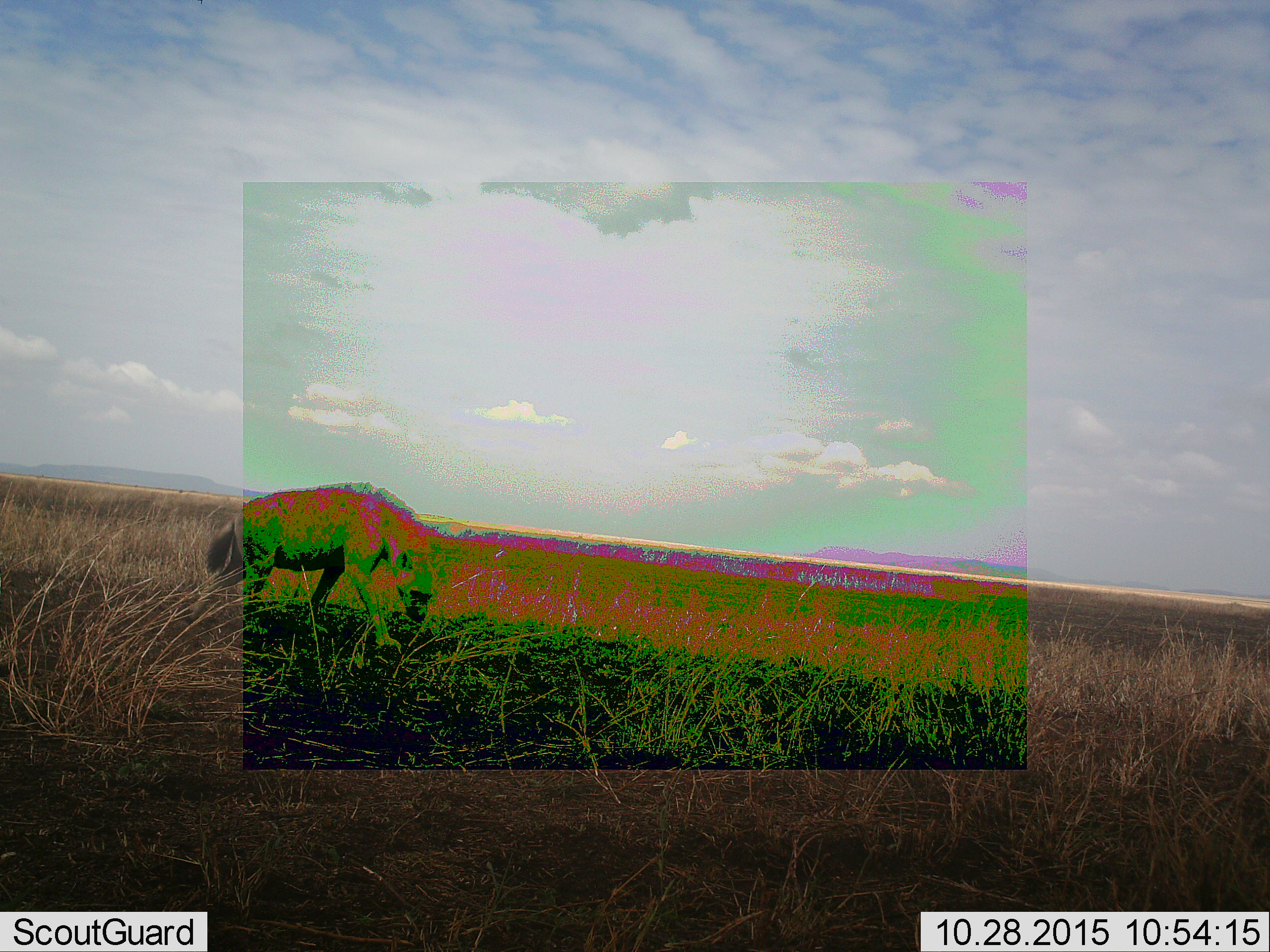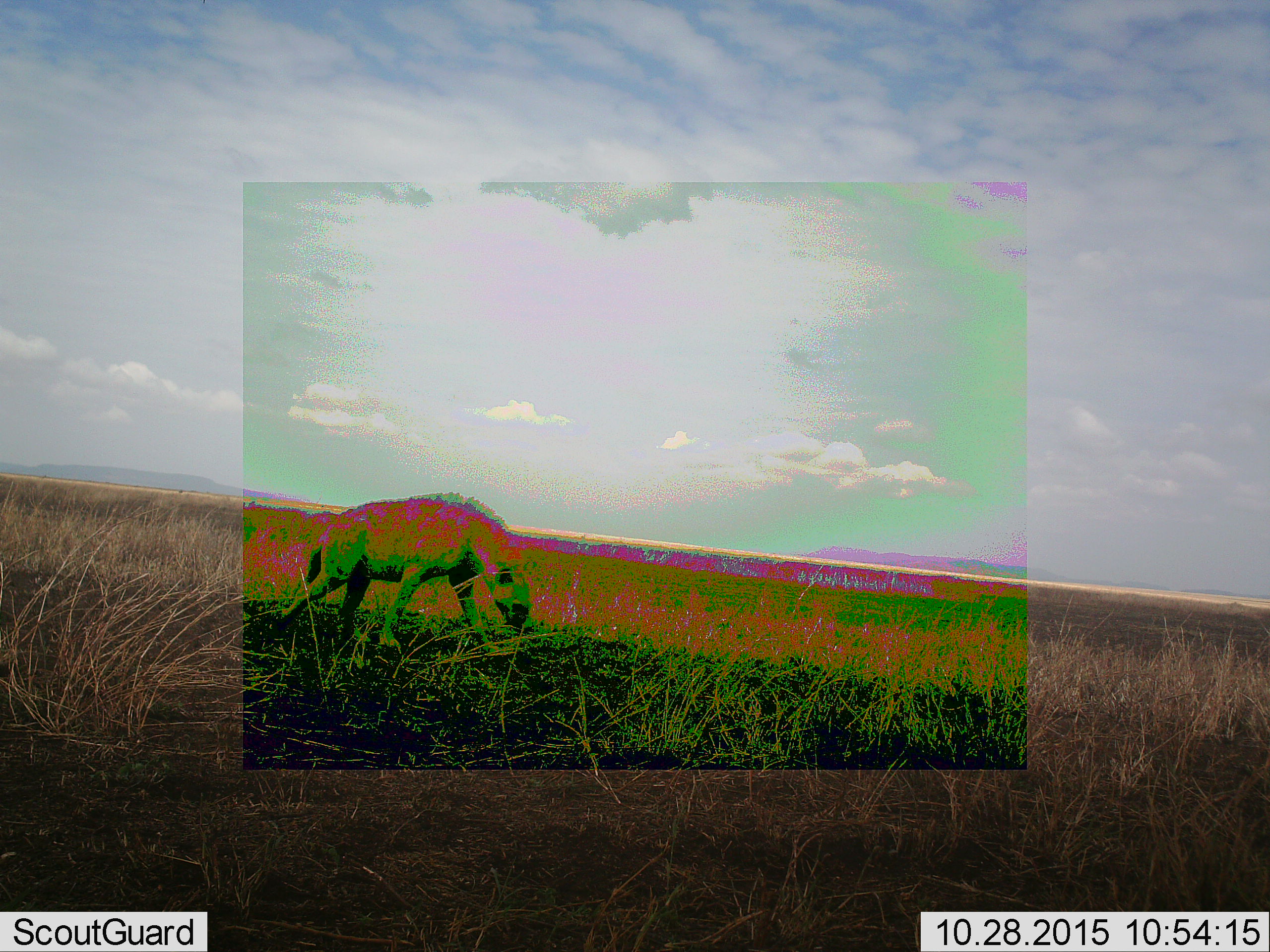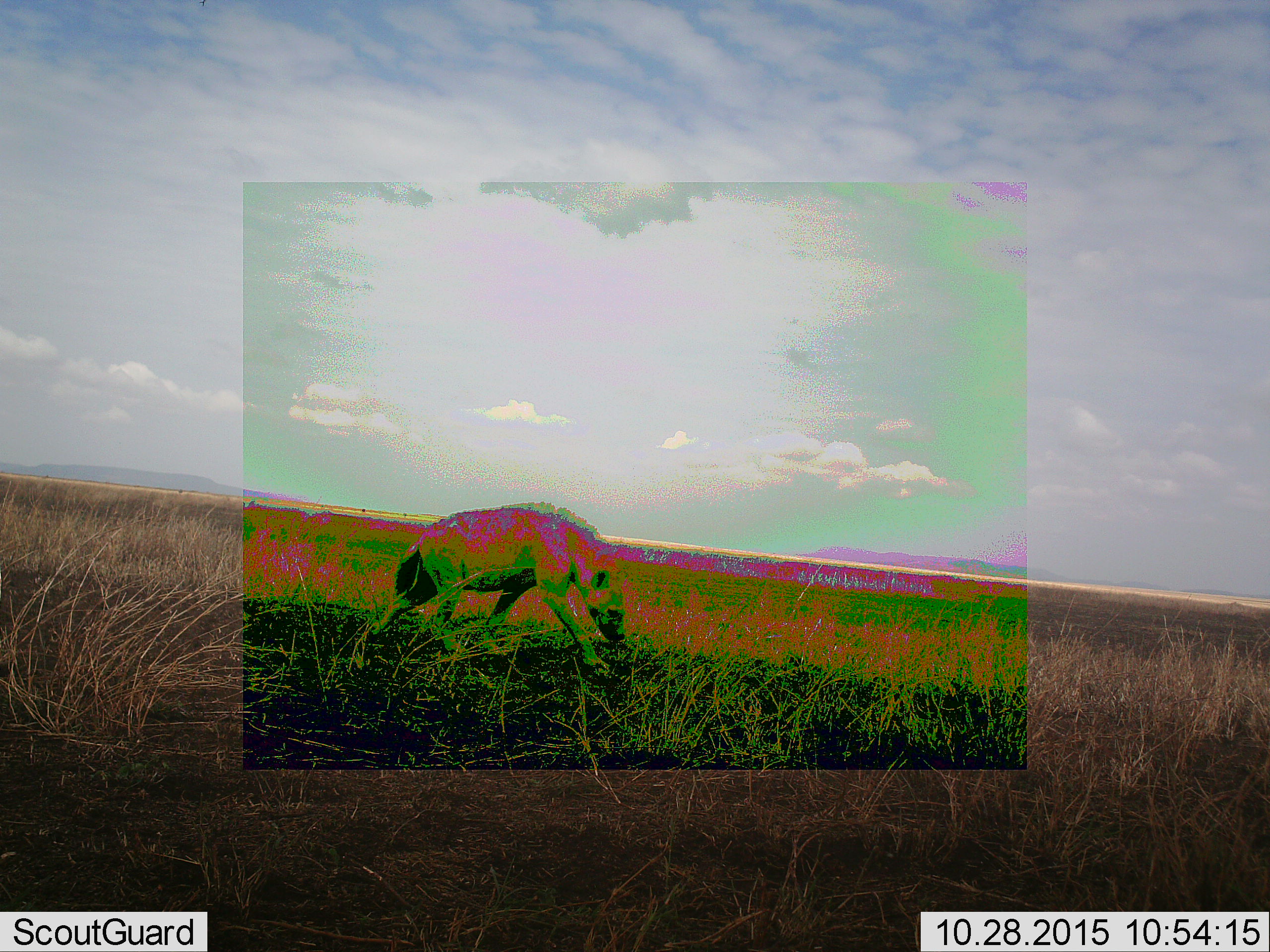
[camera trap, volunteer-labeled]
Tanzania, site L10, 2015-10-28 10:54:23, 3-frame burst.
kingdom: Animalia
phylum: Chordata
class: Mammalia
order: Carnivora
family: Hyaenidae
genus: Crocuta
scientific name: Crocuta crocuta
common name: spotted hyena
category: hyenaspotted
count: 1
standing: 17%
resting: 0%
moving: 100%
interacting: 0%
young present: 0%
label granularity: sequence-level